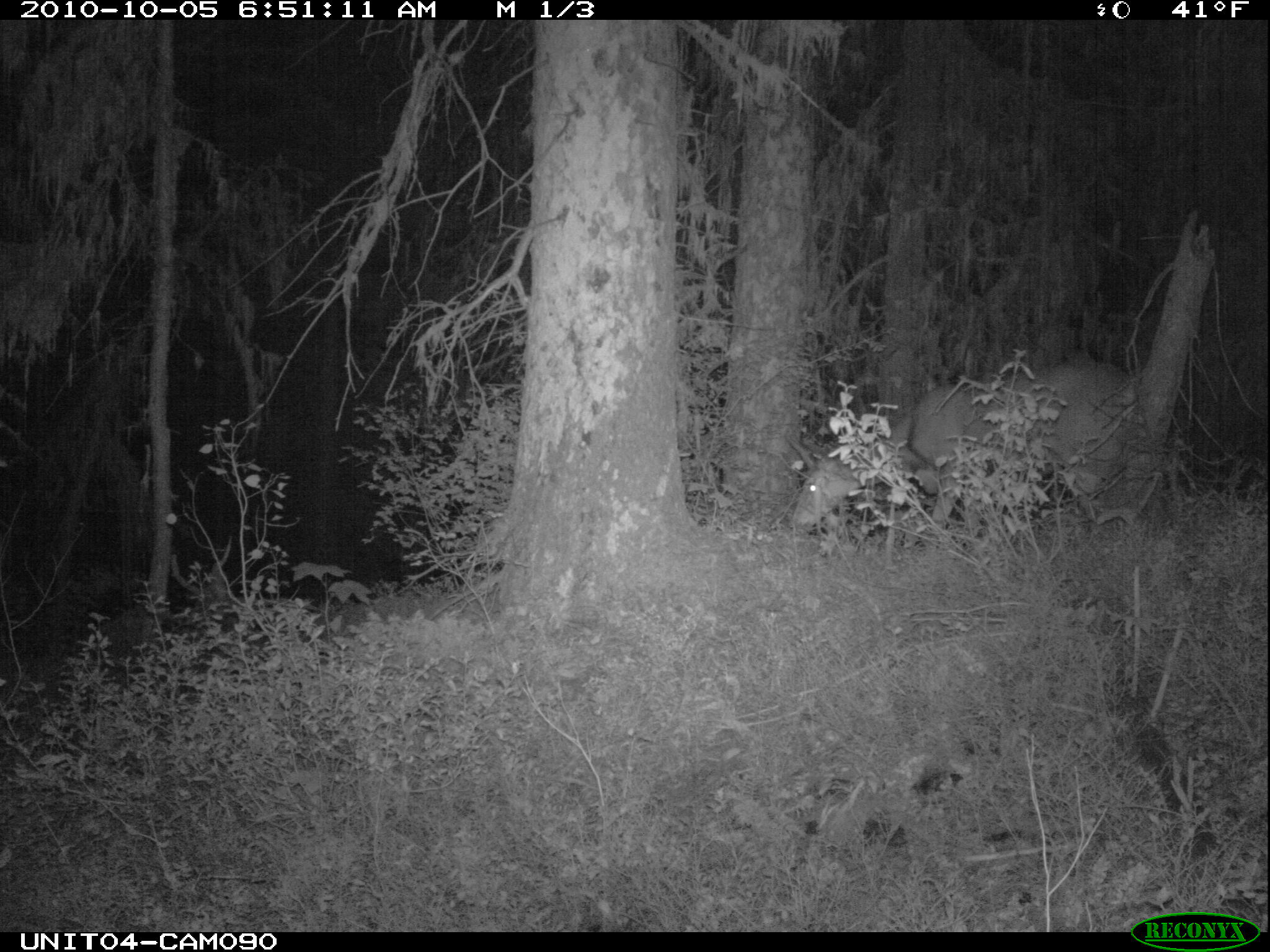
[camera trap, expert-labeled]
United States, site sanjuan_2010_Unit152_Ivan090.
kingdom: Animalia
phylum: Chordata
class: Mammalia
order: Artiodactyla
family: Cervidae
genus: Odocoileus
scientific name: Odocoileus hemionus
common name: mule deer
Odocoileus hemionus (mule deer).